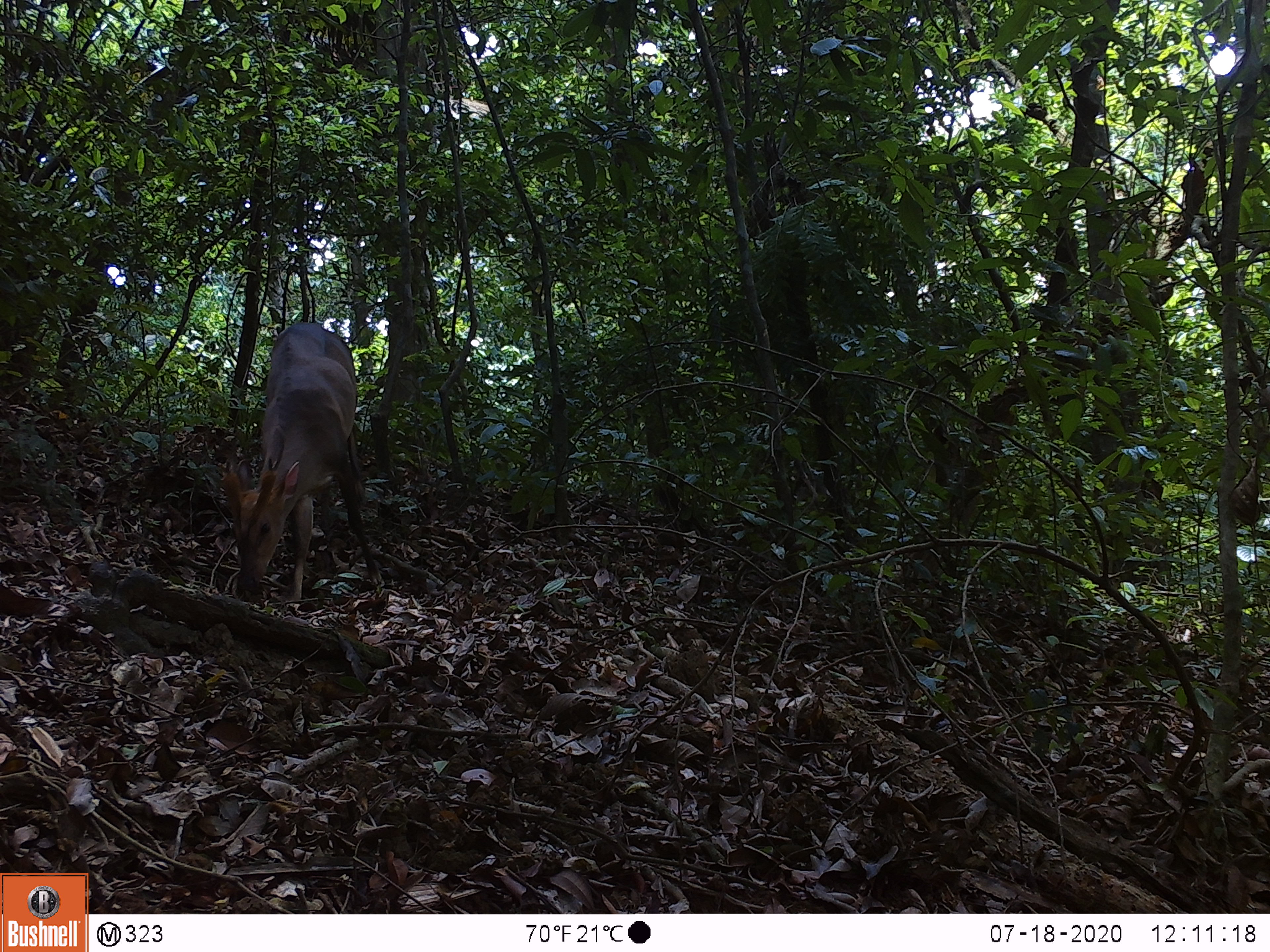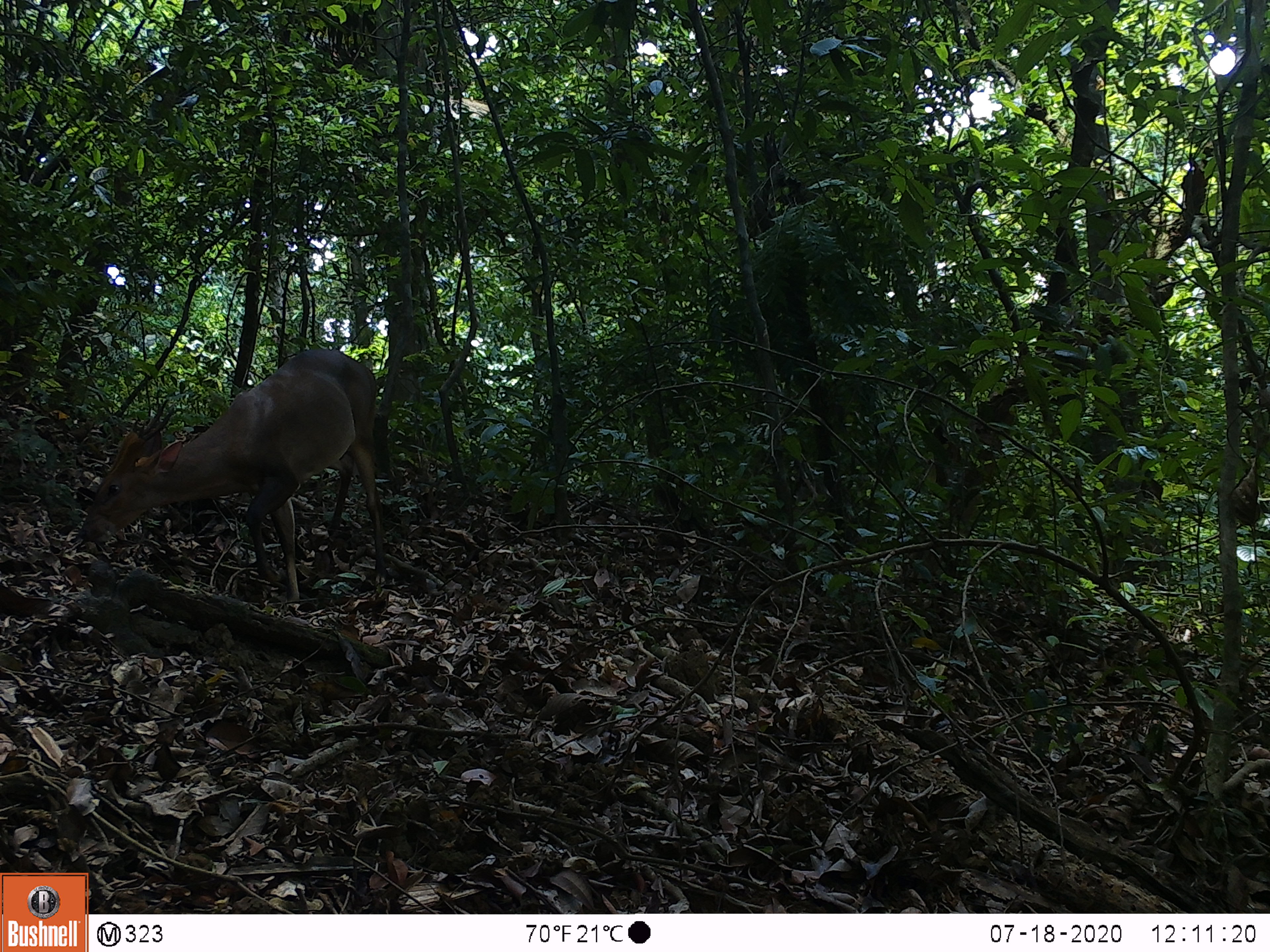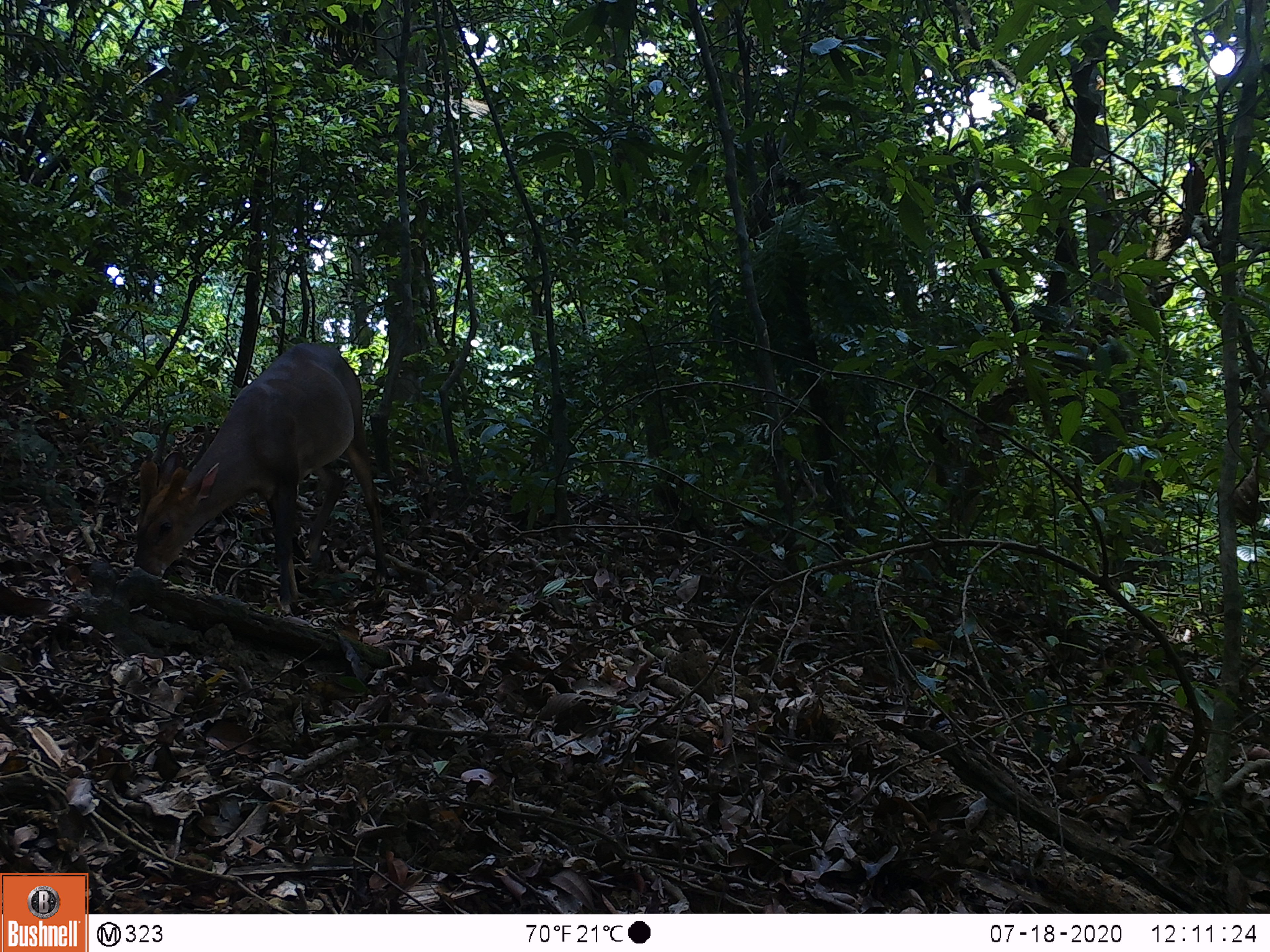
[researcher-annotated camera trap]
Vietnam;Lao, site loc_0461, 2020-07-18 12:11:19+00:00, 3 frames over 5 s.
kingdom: Animalia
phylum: Chordata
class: Mammalia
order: Artiodactyla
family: Cervidae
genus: Muntiacus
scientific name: Muntiacus vuquangensis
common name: large-antlered muntjac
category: large antlered muntjac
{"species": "large antlered muntjac (large-antlered muntjac) (Muntiacus vuquangensis)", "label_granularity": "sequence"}